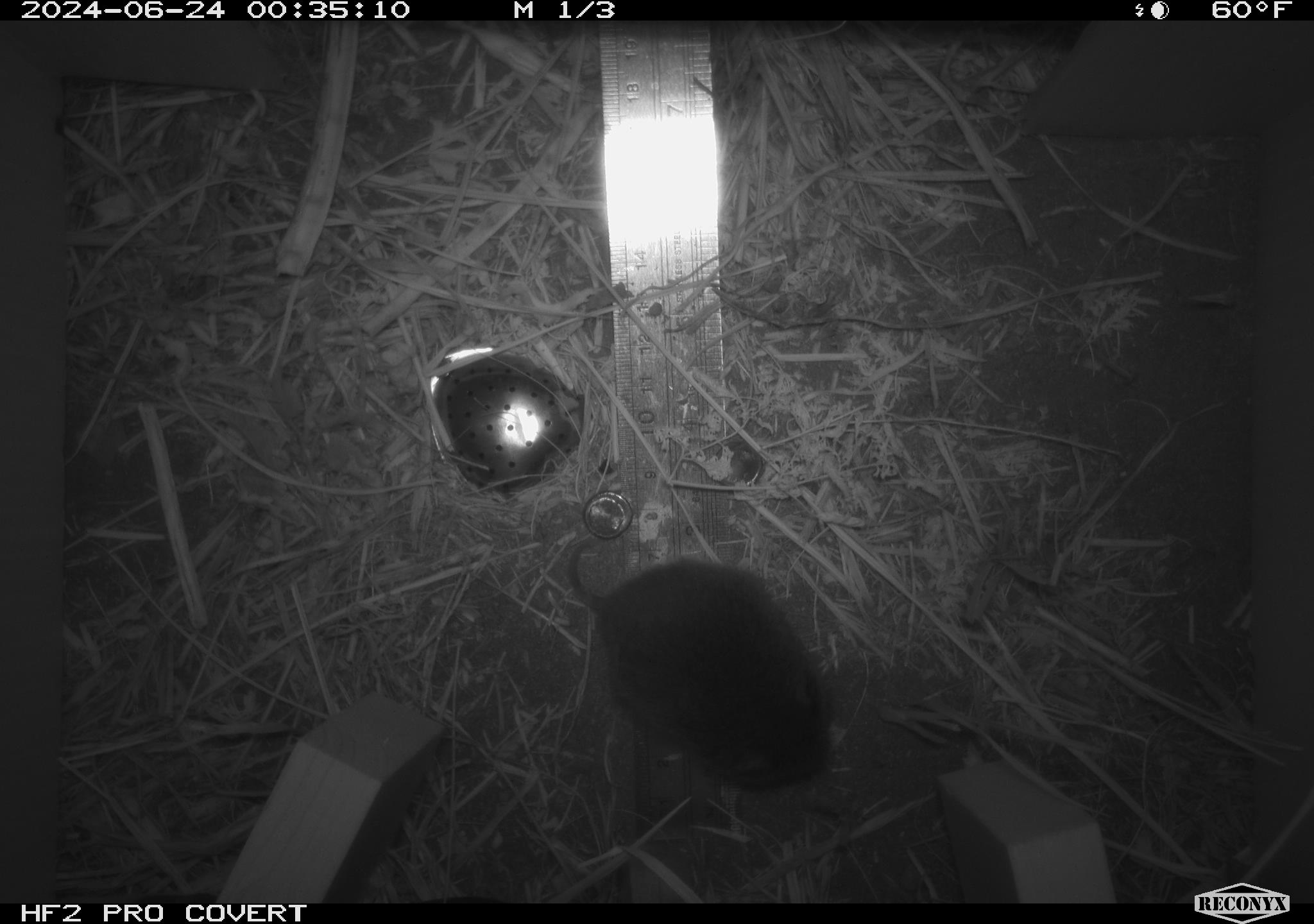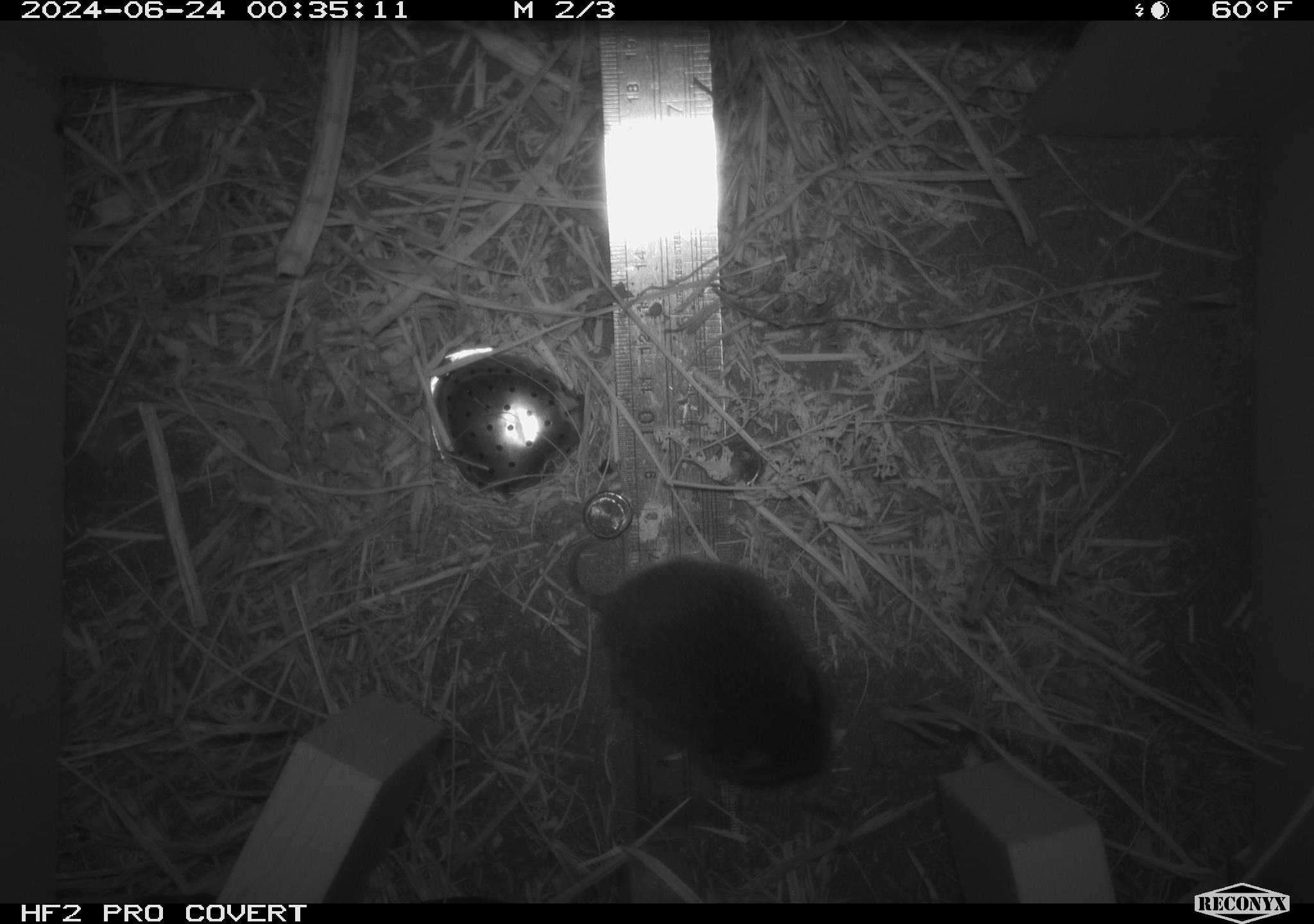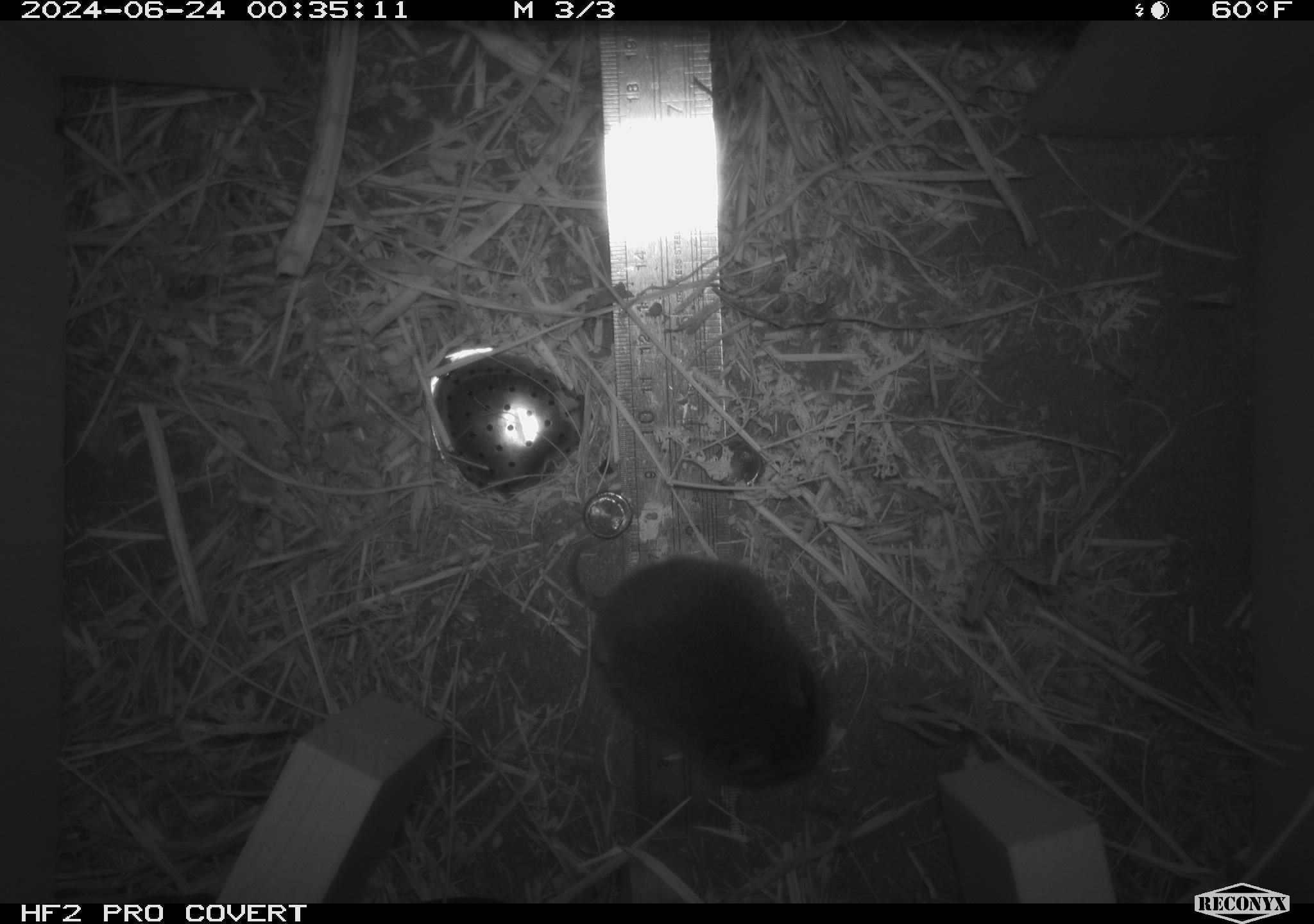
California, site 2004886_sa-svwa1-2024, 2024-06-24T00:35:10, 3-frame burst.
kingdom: Animalia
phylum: Chordata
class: Mammalia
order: Rodentia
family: Cricetidae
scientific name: Arvicolinae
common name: voles, lemmings, and muskrats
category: arvicolinae subfamily